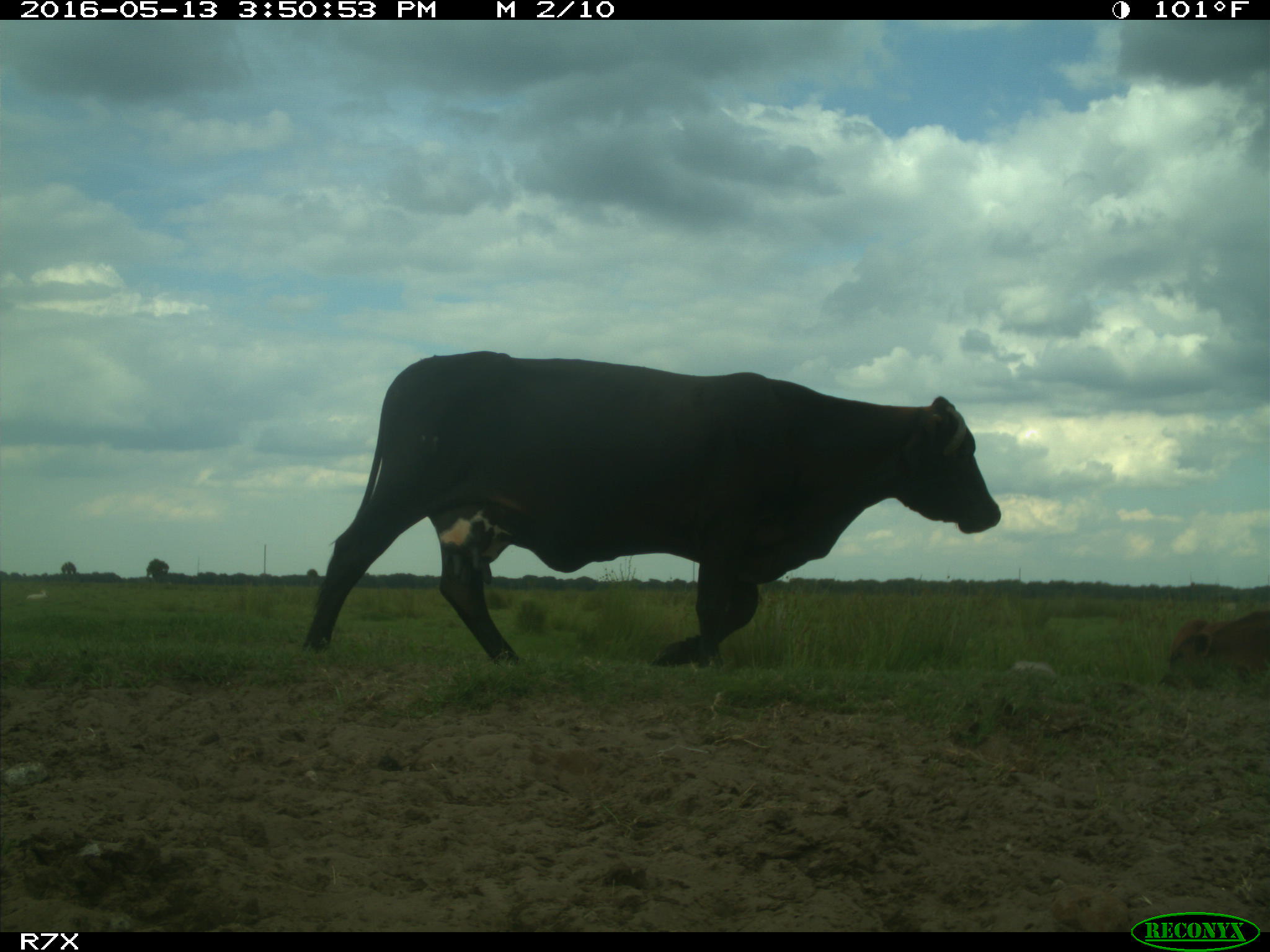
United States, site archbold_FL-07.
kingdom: Animalia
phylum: Chordata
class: Mammalia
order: Artiodactyla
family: Bovidae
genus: Bos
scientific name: Bos taurus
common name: domestic cow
Bos taurus (domestic cow).